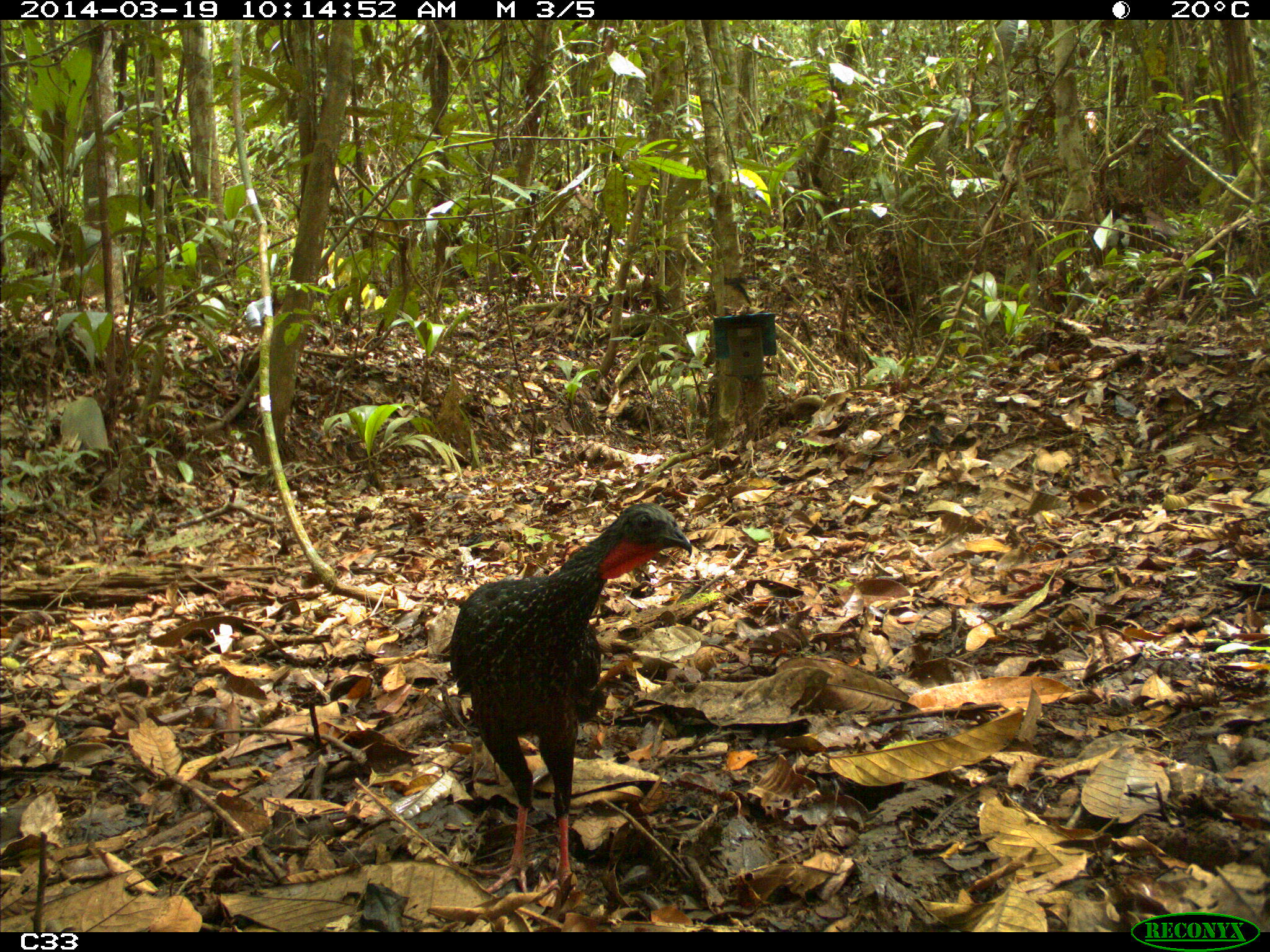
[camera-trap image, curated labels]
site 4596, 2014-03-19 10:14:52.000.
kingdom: Animalia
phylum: Chordata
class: Aves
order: Galliformes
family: Cracidae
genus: Penelope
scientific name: Penelope jacquacu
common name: spix's guan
Penelope jacquacu (spix's guan), count 2, age adult, sex female.